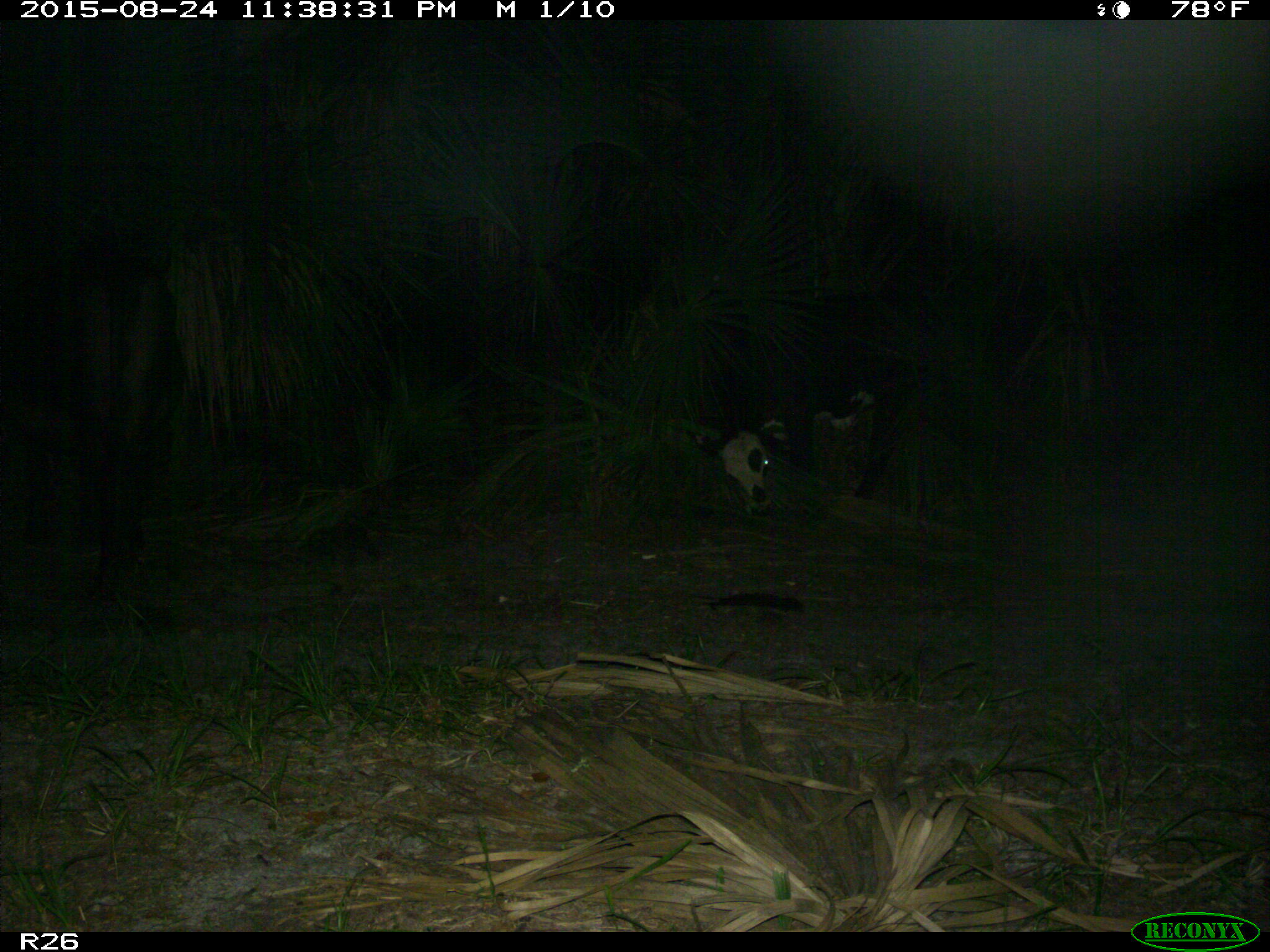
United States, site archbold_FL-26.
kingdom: Animalia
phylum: Chordata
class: Mammalia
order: Artiodactyla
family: Bovidae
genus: Bos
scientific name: Bos taurus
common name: domestic cow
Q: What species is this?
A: Bos taurus (domestic cow).